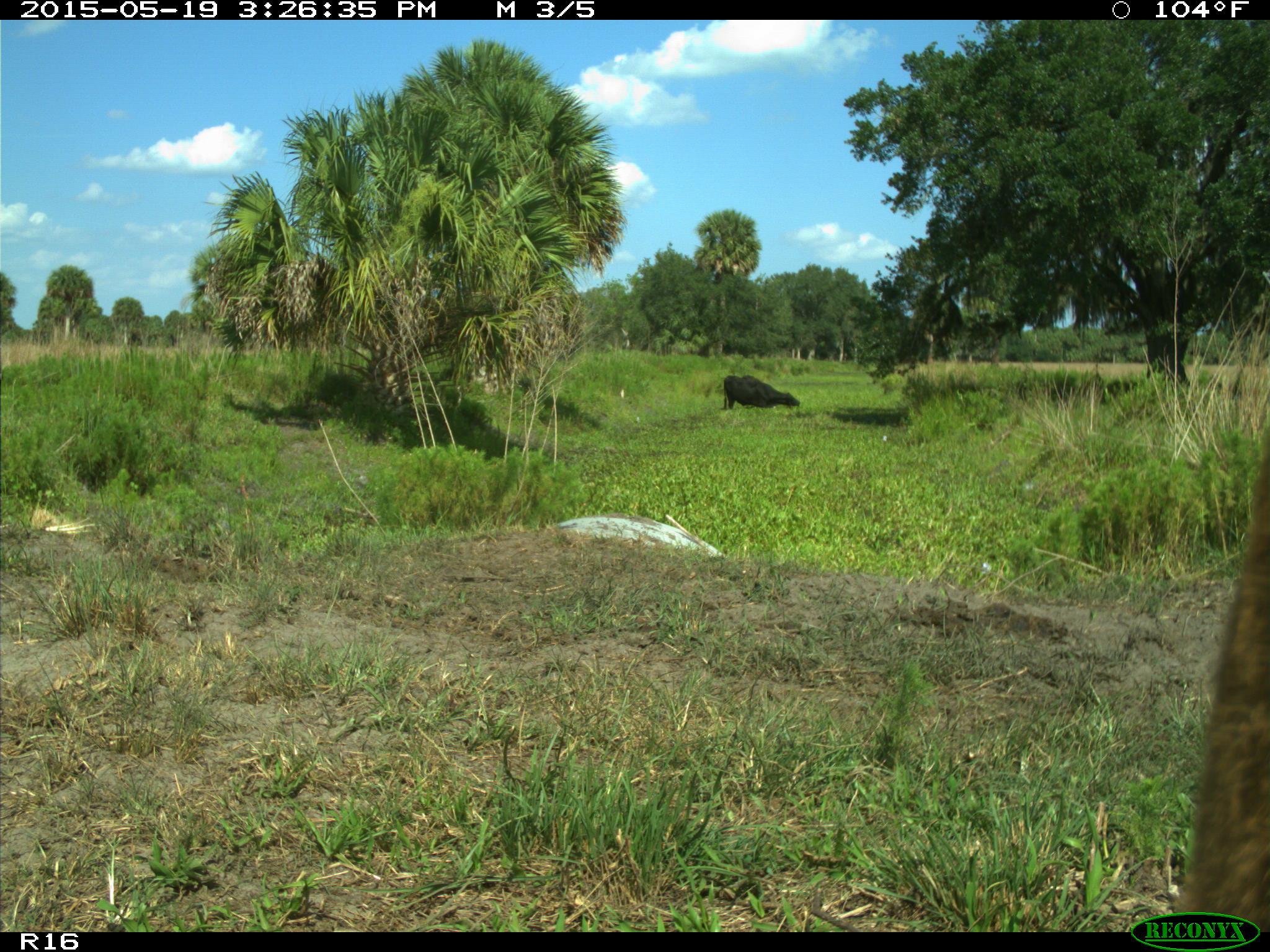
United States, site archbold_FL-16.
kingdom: Animalia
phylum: Chordata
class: Mammalia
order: Artiodactyla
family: Bovidae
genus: Bos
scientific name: Bos taurus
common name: domestic cow